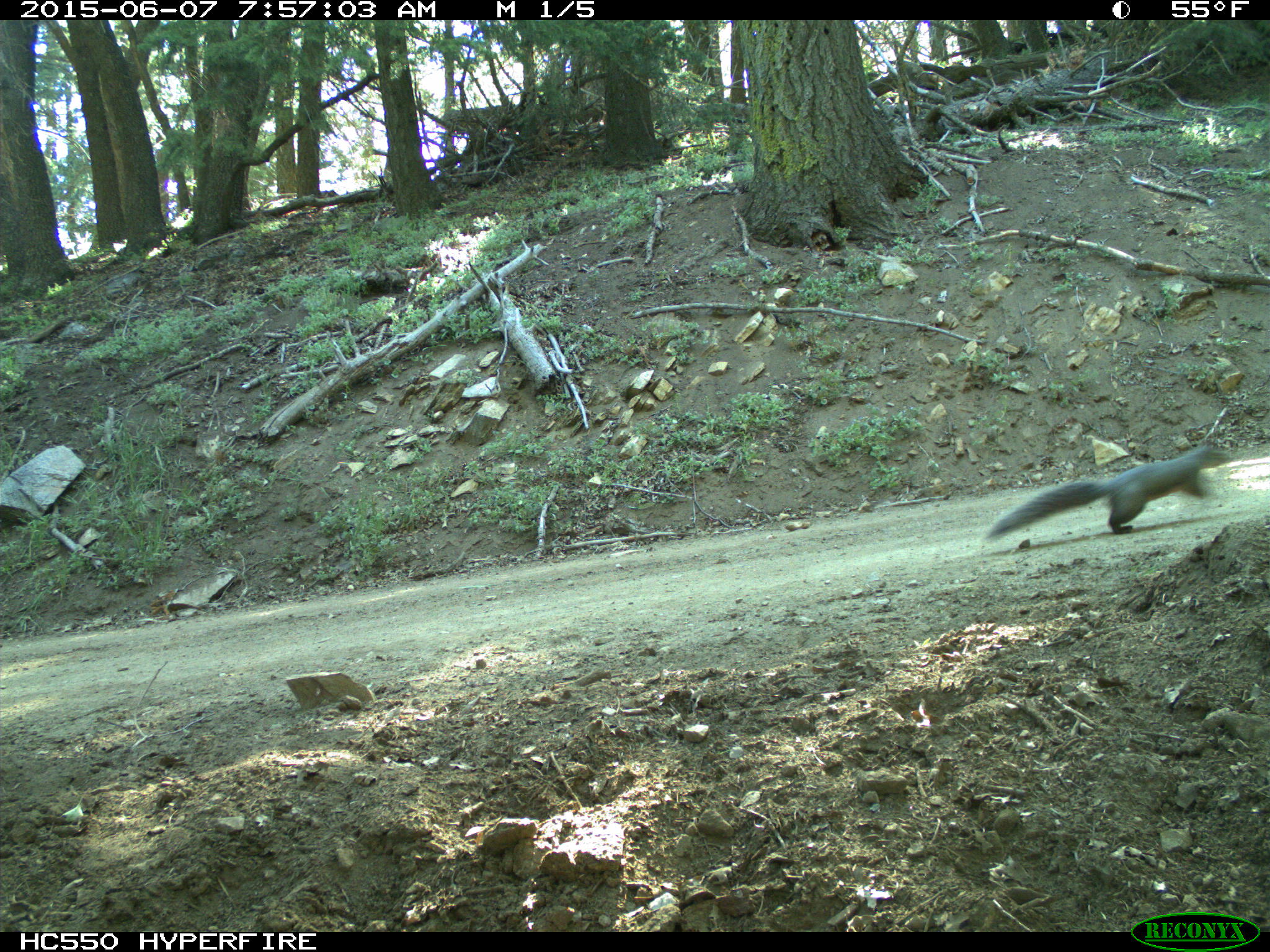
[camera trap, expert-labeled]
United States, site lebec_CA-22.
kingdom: Animalia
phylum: Chordata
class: Mammalia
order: Rodentia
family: Sciuridae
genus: Sciurus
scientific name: Sciurus carolinensis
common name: eastern gray squirrel